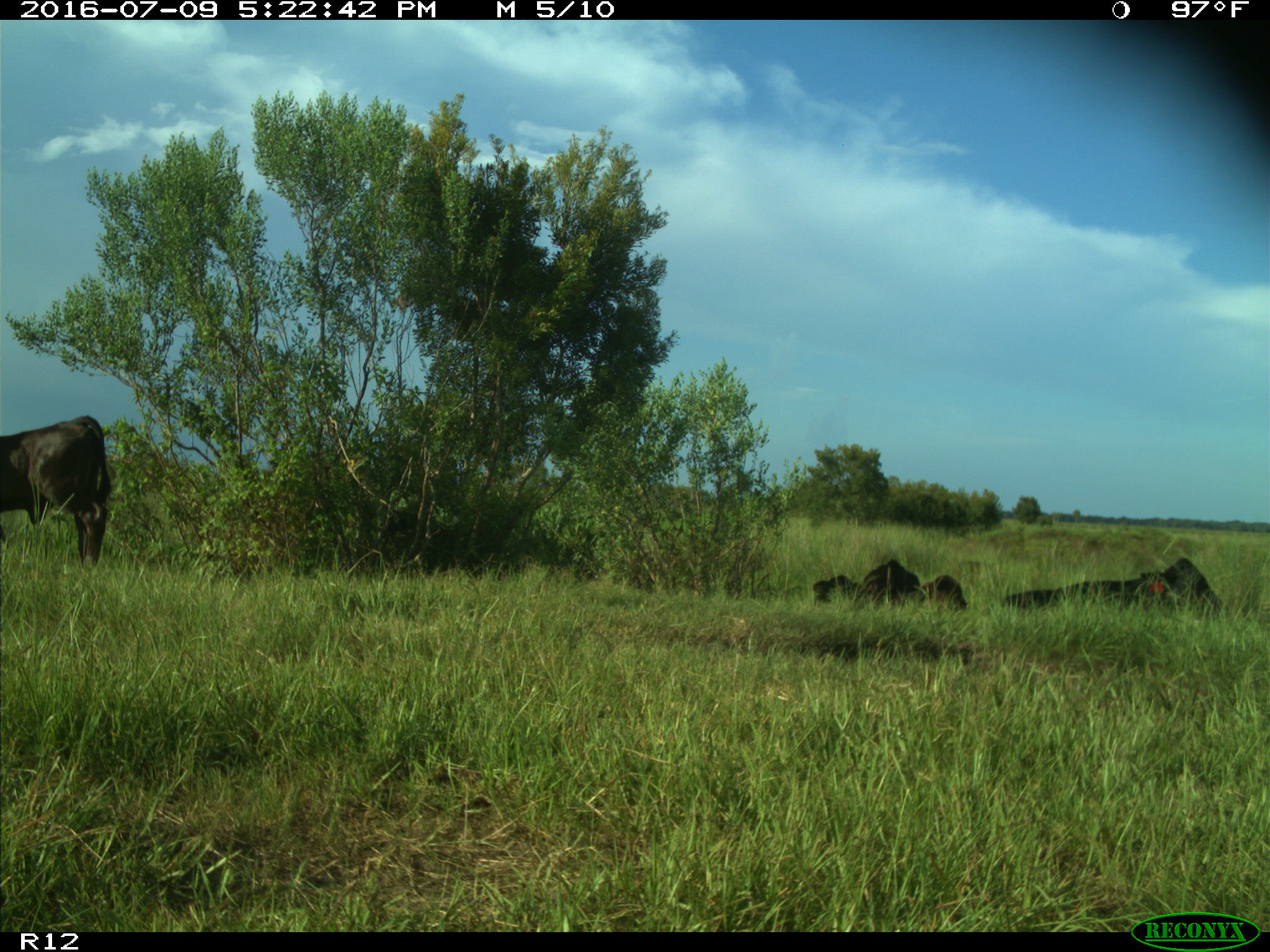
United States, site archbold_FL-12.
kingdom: Animalia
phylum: Chordata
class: Mammalia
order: Artiodactyla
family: Bovidae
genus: Bos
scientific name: Bos taurus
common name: domestic cow